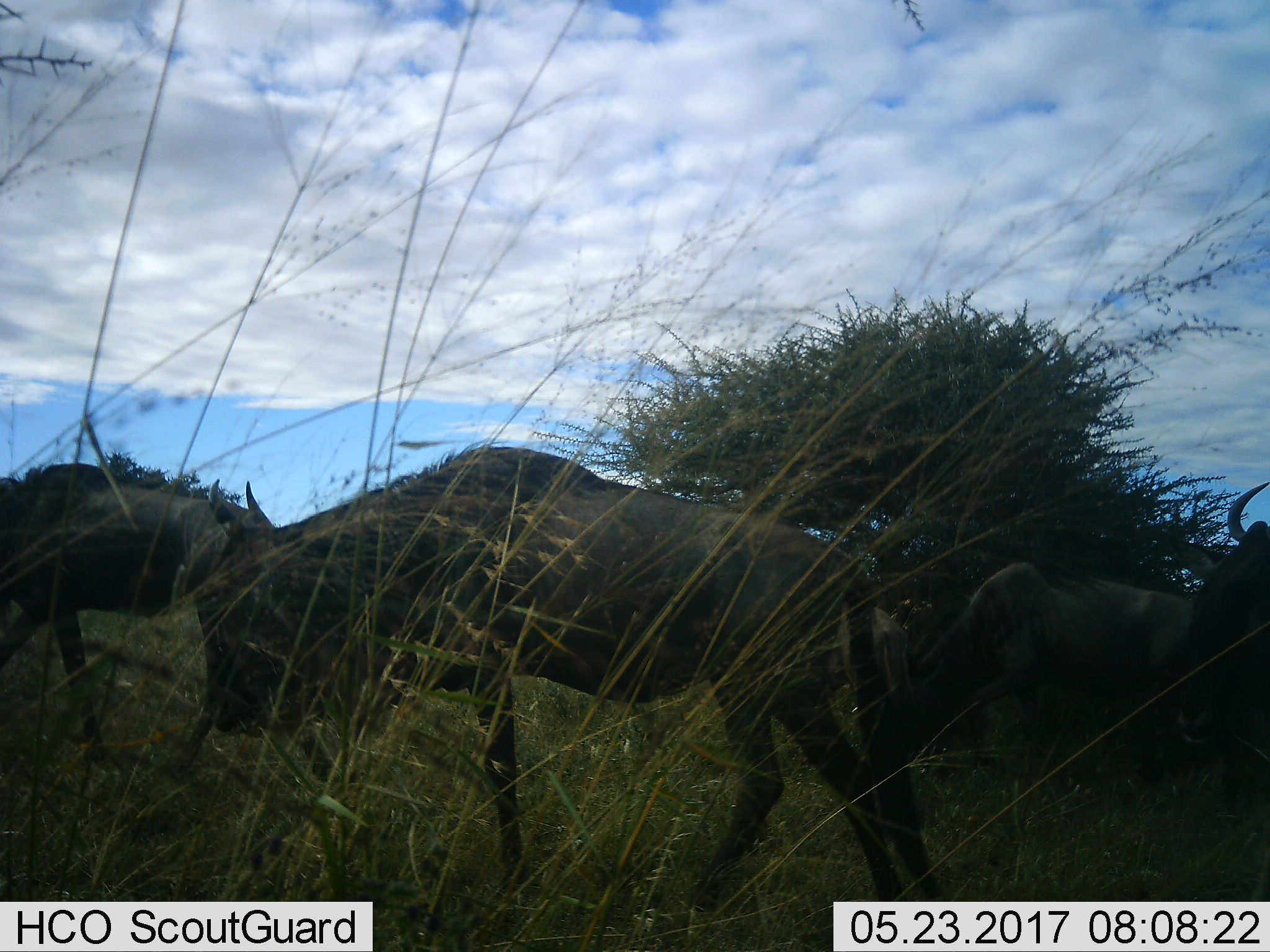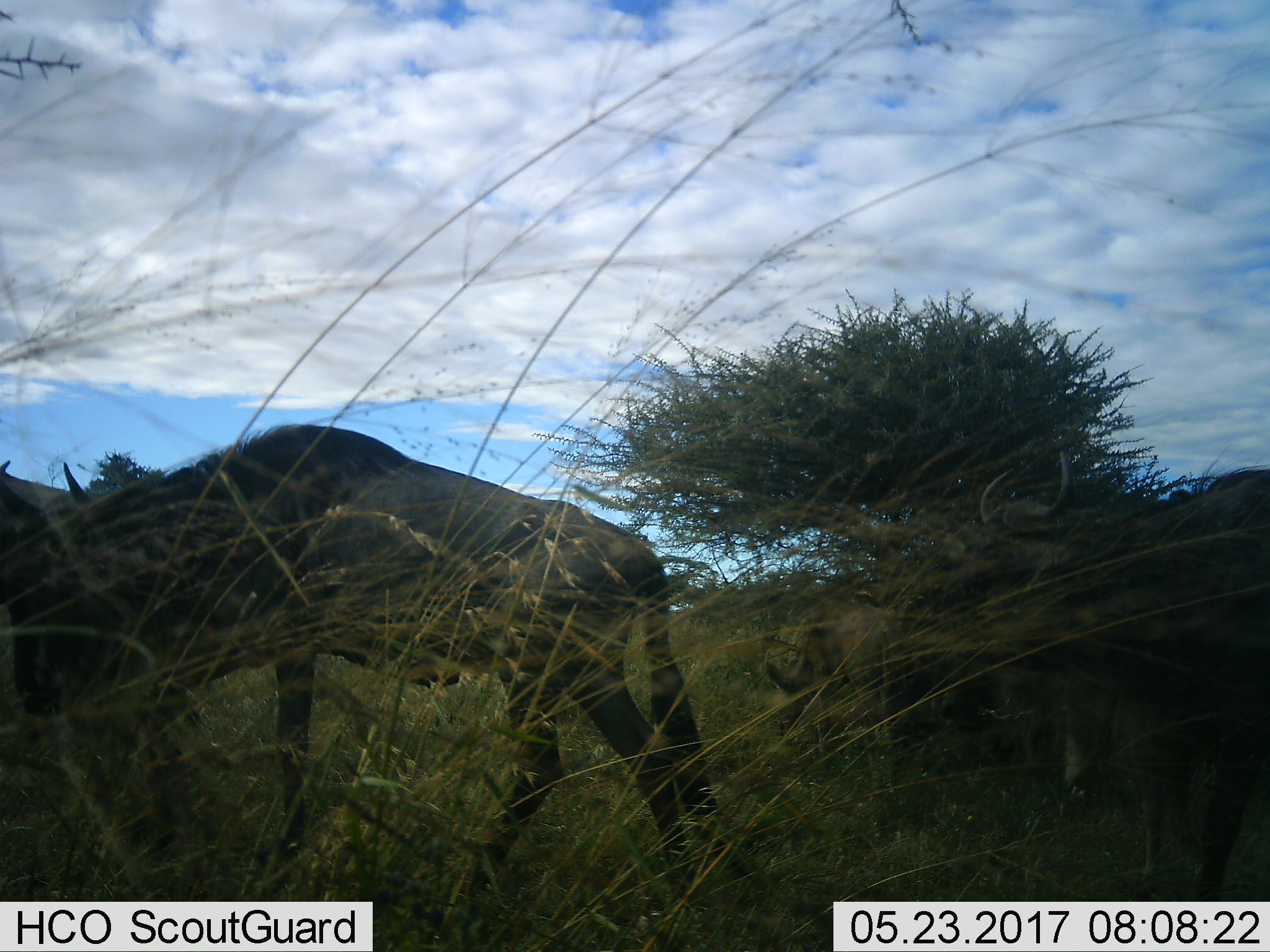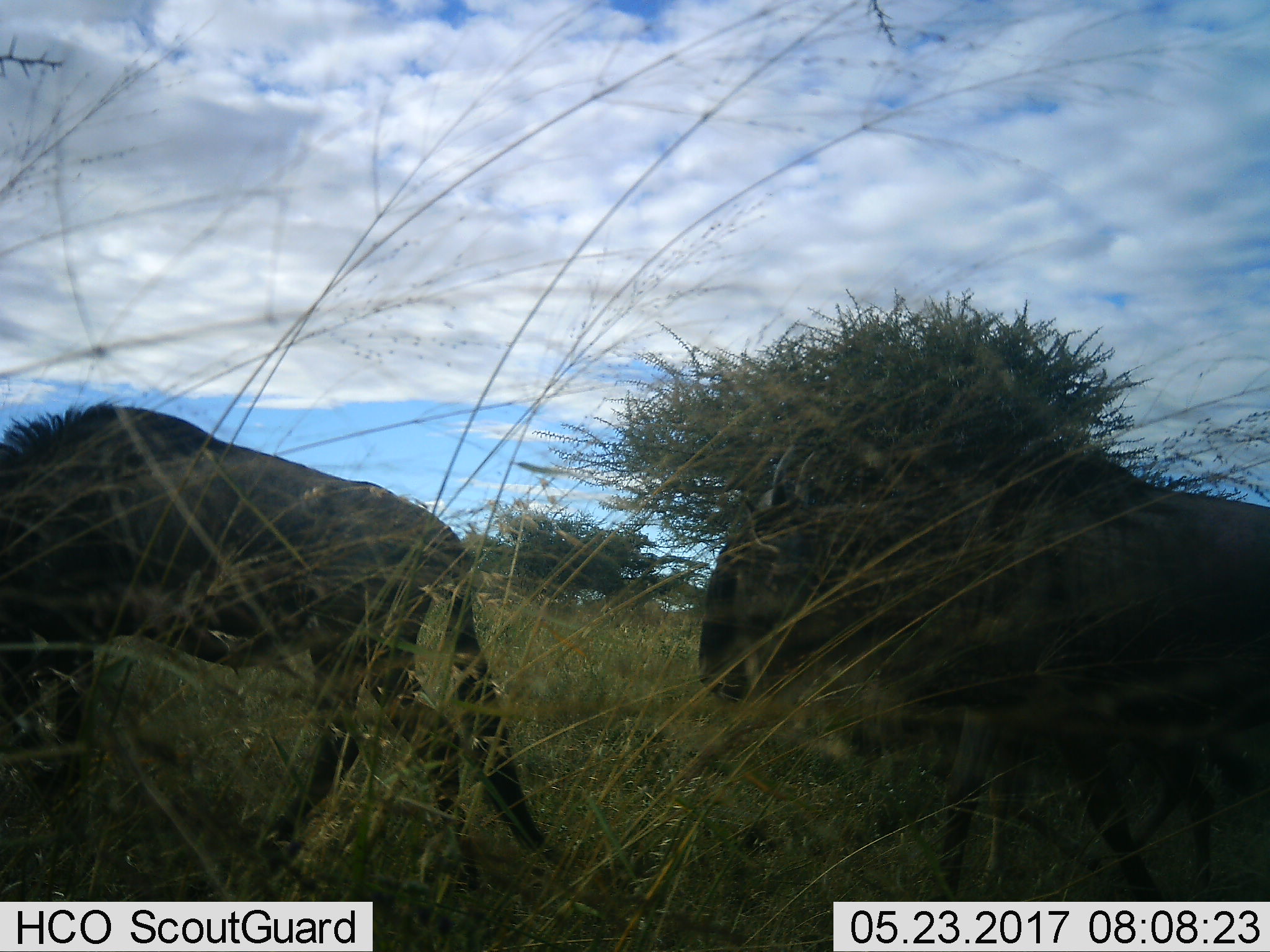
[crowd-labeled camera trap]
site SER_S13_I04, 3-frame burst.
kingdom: Animalia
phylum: Chordata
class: Mammalia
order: Artiodactyla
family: Bovidae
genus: Connochaetes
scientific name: Connochaetes taurinus taurinus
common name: blue wildebeest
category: wildebeestblue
Wildebeestblue (blue wildebeest) (Connochaetes taurinus taurinus), count 4. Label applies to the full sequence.